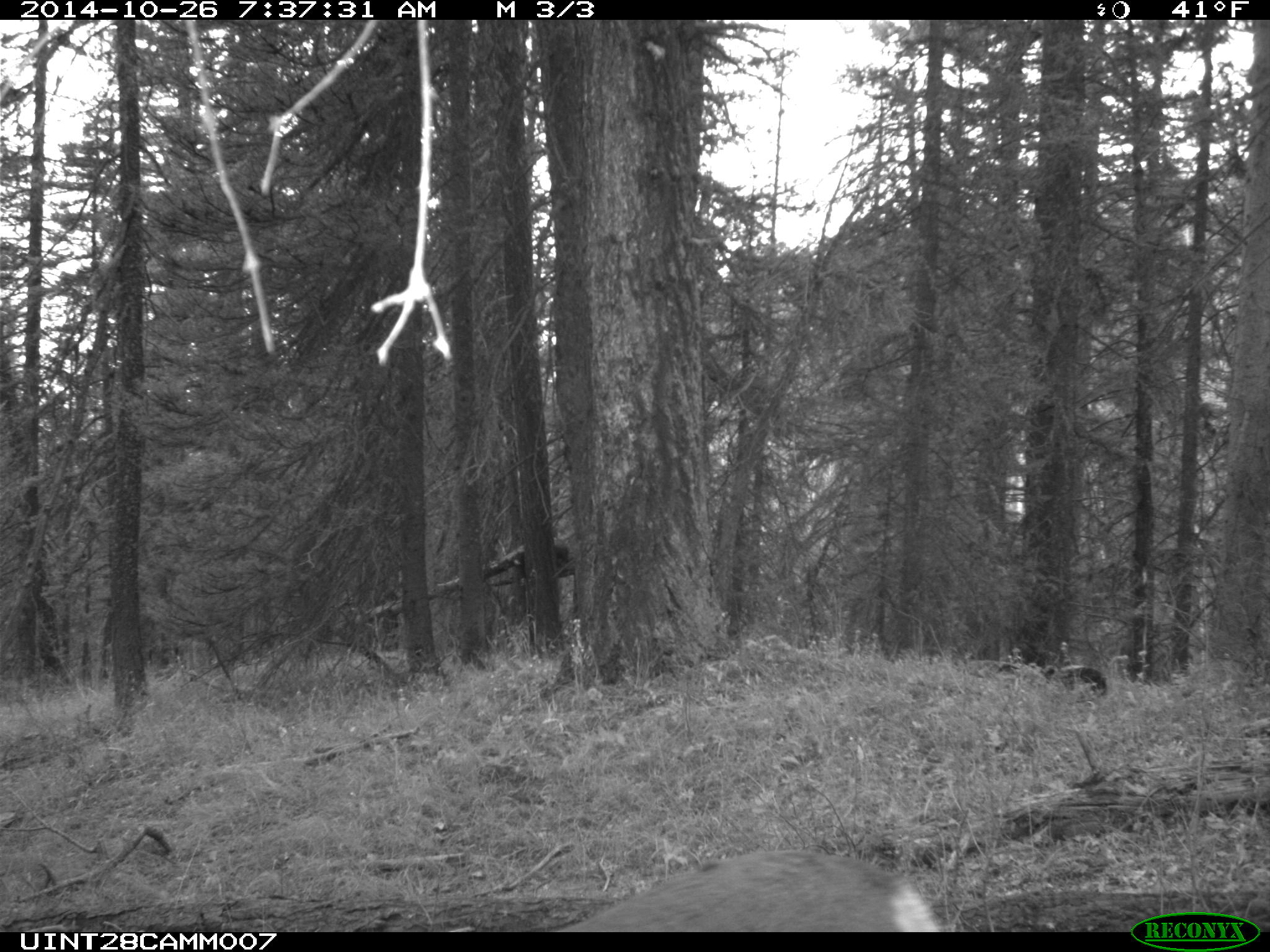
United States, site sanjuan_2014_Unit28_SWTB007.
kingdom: Animalia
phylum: Chordata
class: Mammalia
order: Artiodactyla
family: Cervidae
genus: Odocoileus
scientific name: Odocoileus hemionus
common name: mule deer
Odocoileus hemionus (mule deer).